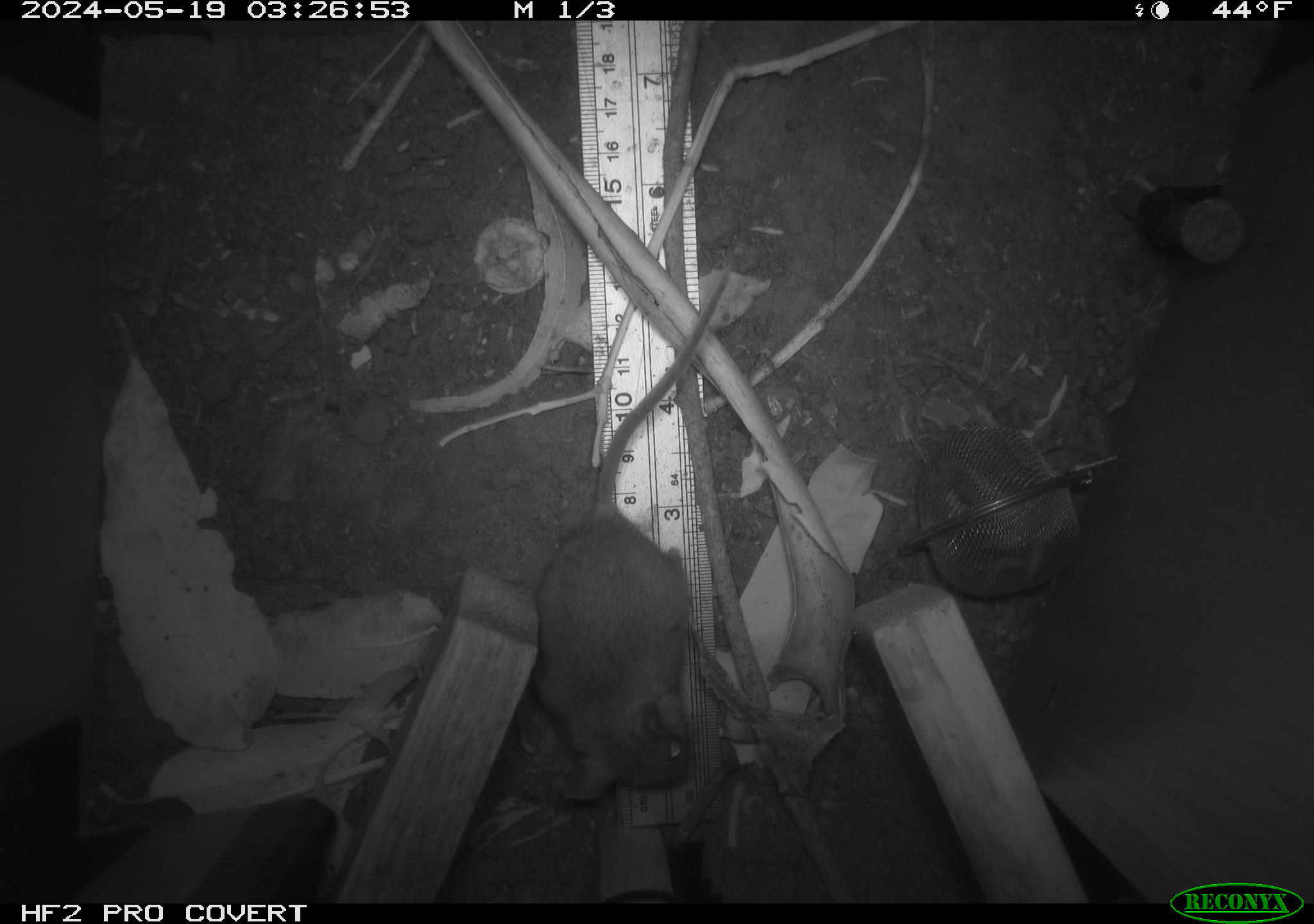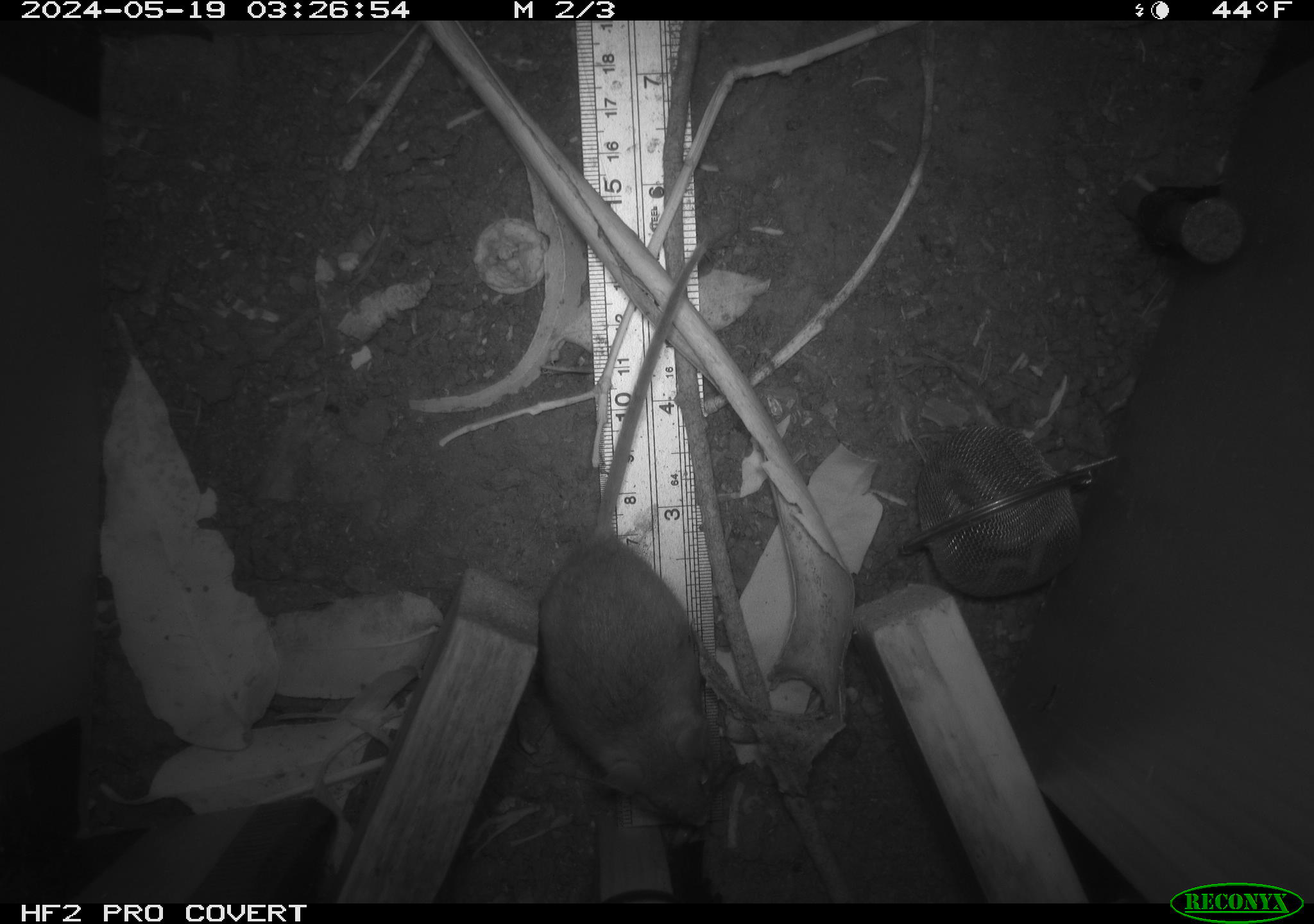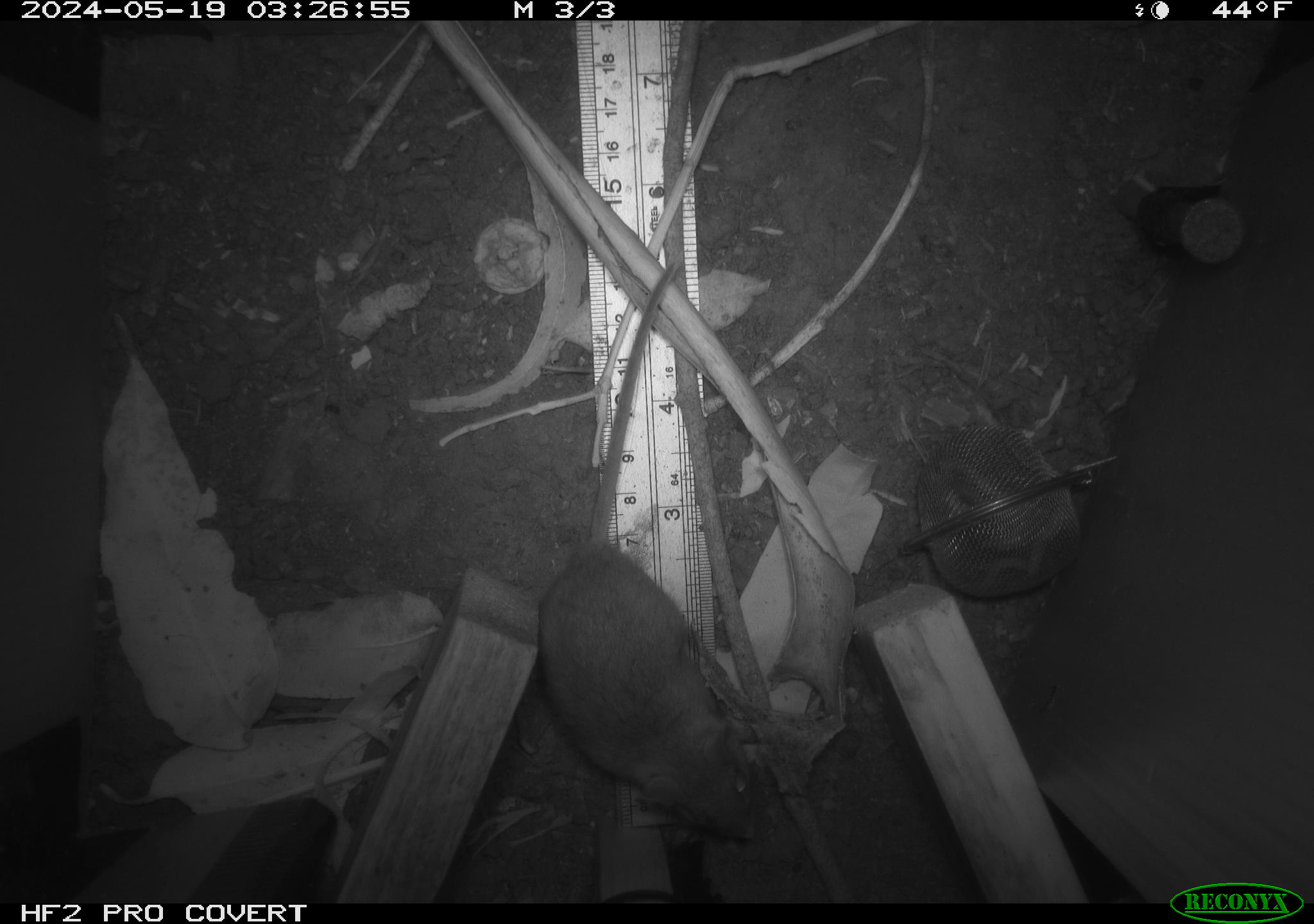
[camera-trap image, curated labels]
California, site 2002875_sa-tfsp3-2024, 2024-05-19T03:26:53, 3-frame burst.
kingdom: Animalia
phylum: Chordata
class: Mammalia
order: Rodentia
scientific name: Rodentia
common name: rodent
Rodent (Rodentia).